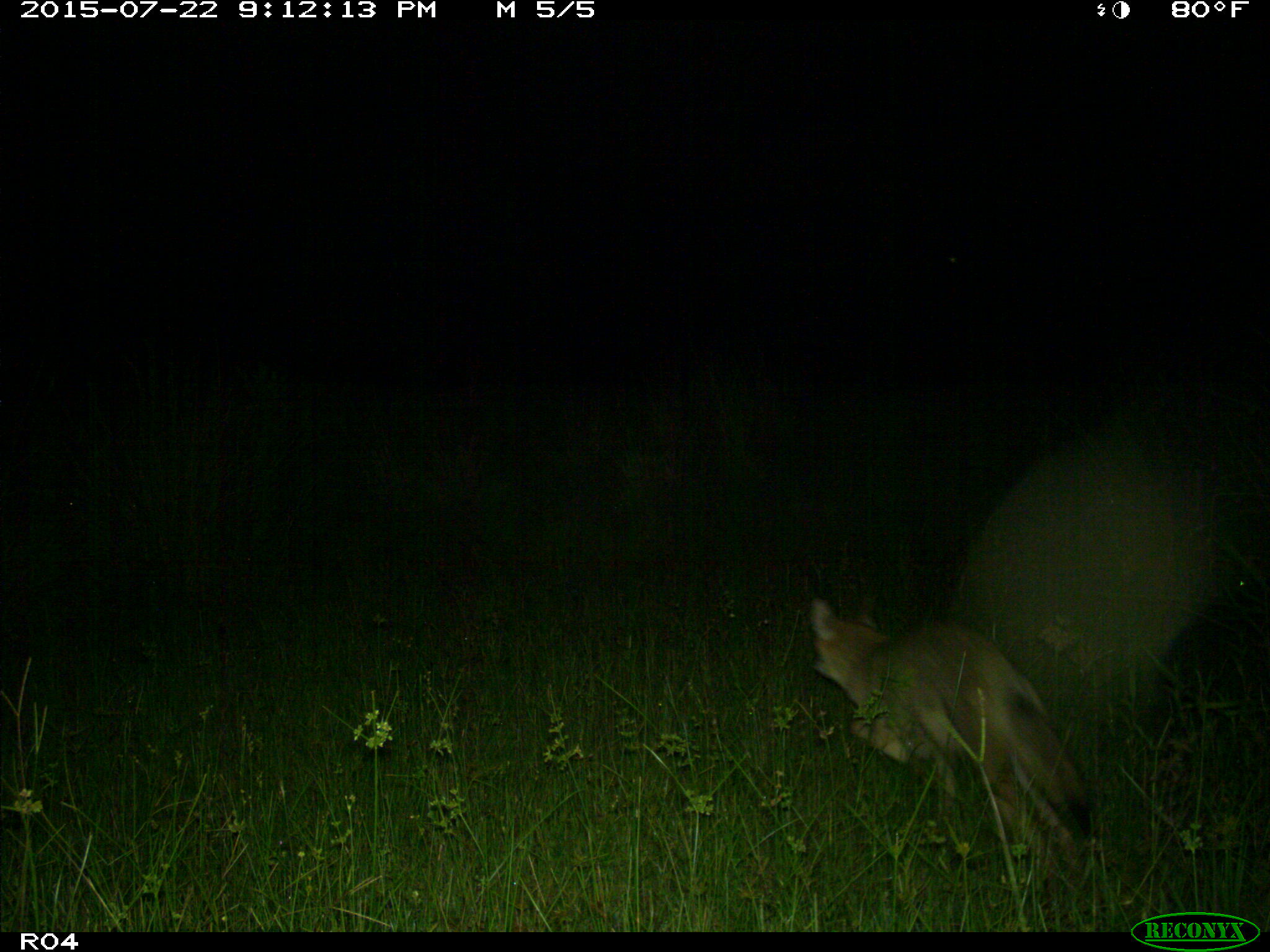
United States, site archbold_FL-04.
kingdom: Animalia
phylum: Chordata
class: Mammalia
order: Carnivora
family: Canidae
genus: Canis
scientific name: Canis latrans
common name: coyote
Canis latrans (coyote).